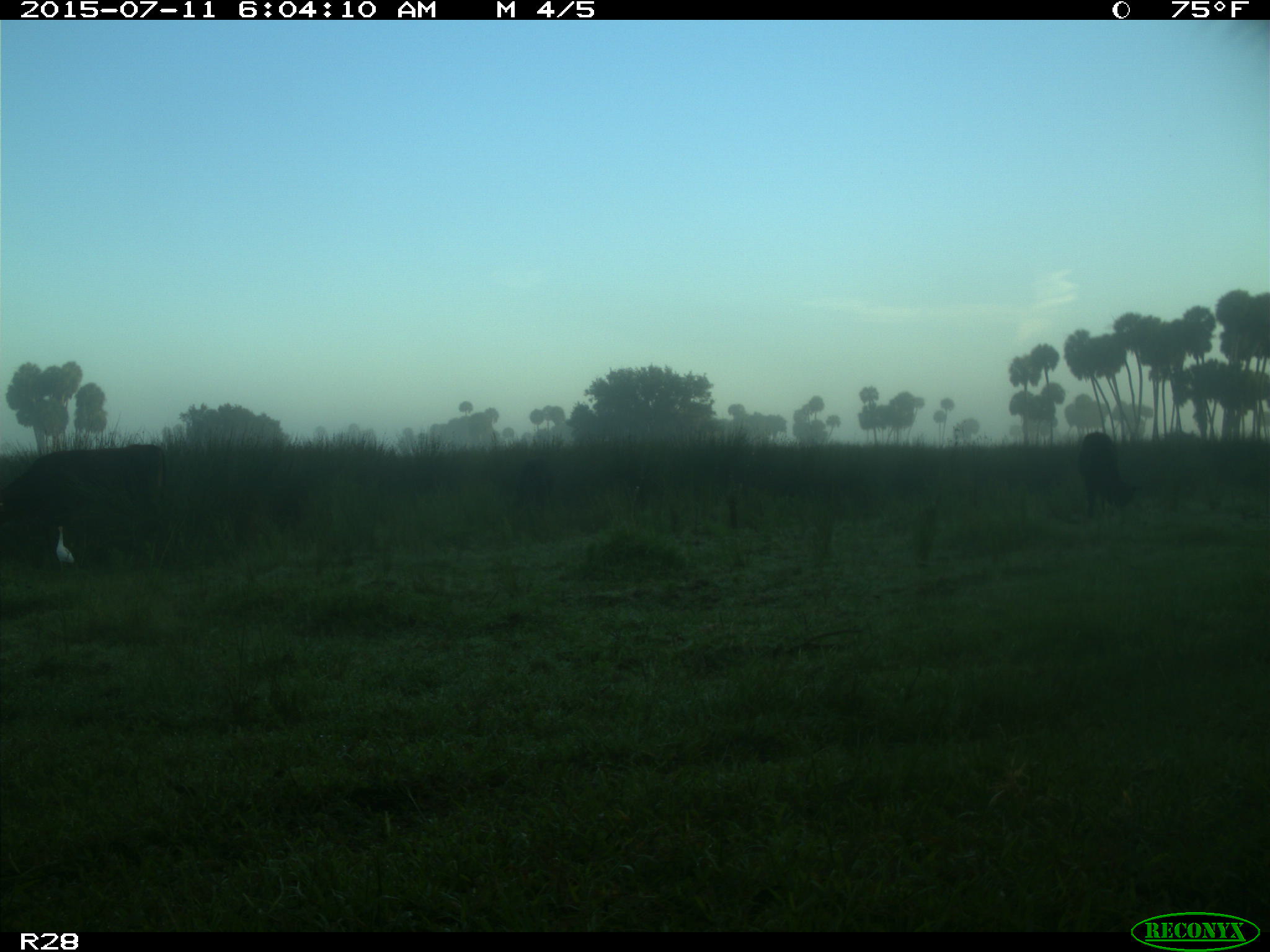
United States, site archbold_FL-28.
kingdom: Animalia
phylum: Chordata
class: Mammalia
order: Artiodactyla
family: Bovidae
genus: Bos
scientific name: Bos taurus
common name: domestic cow